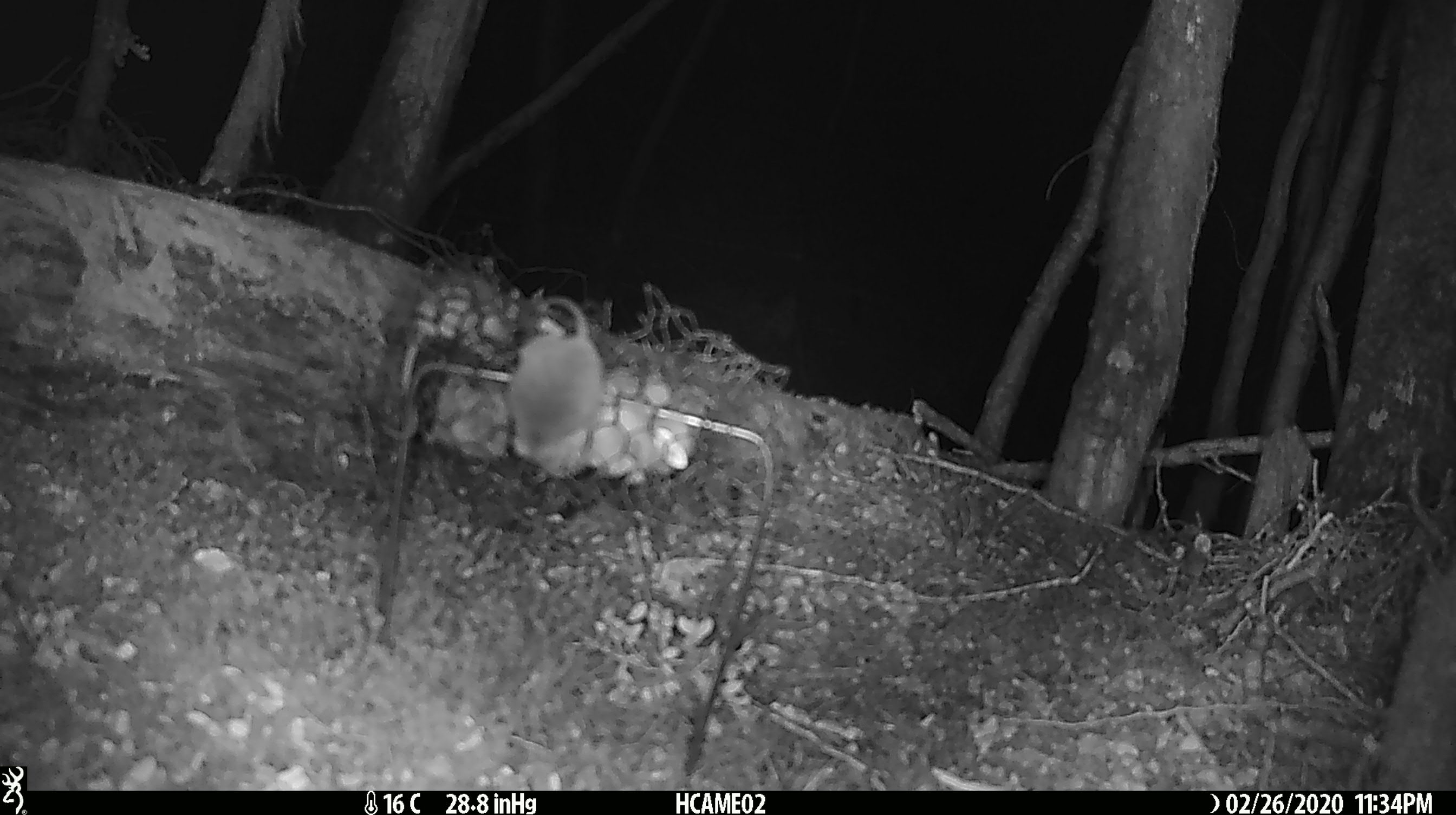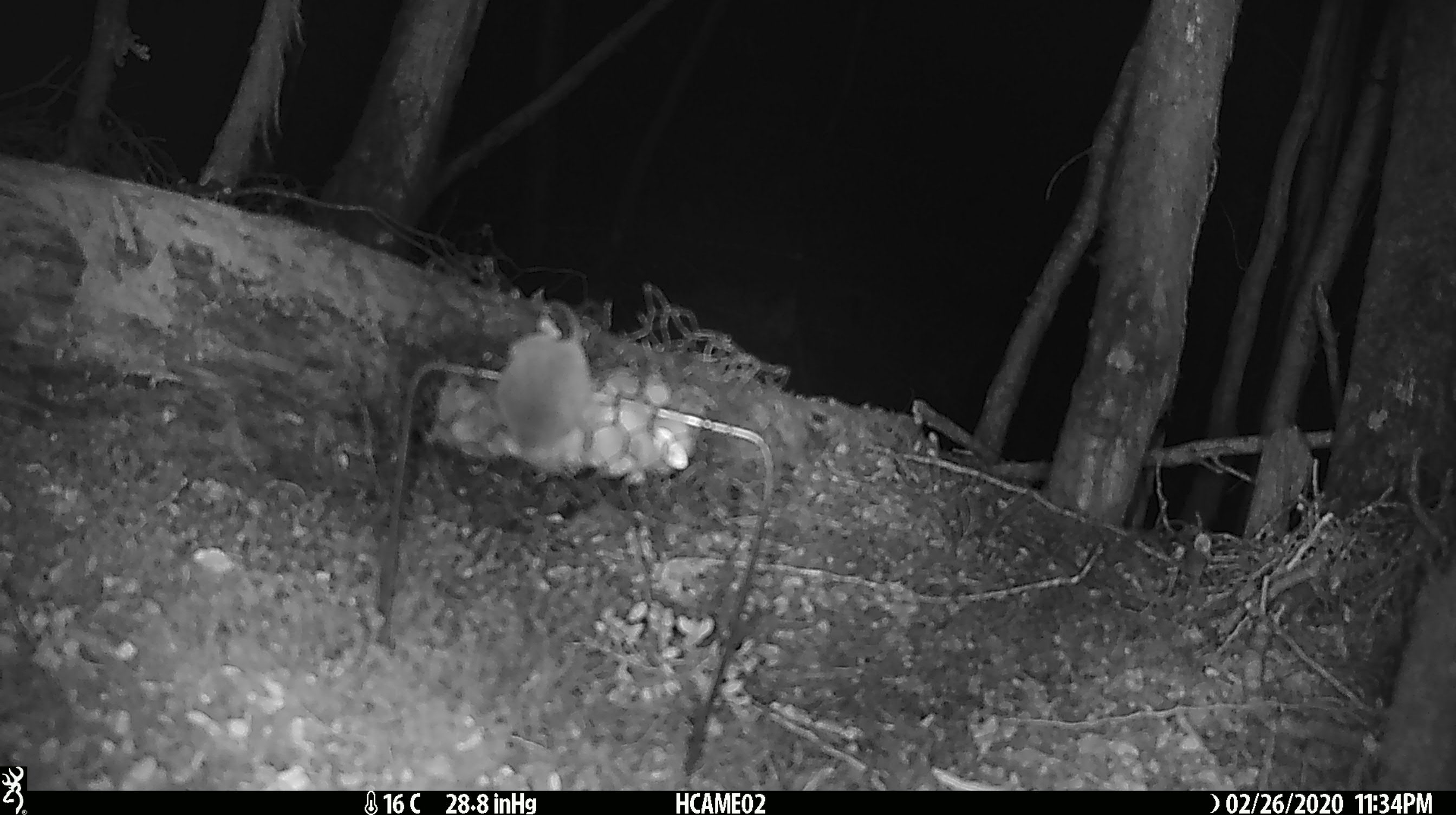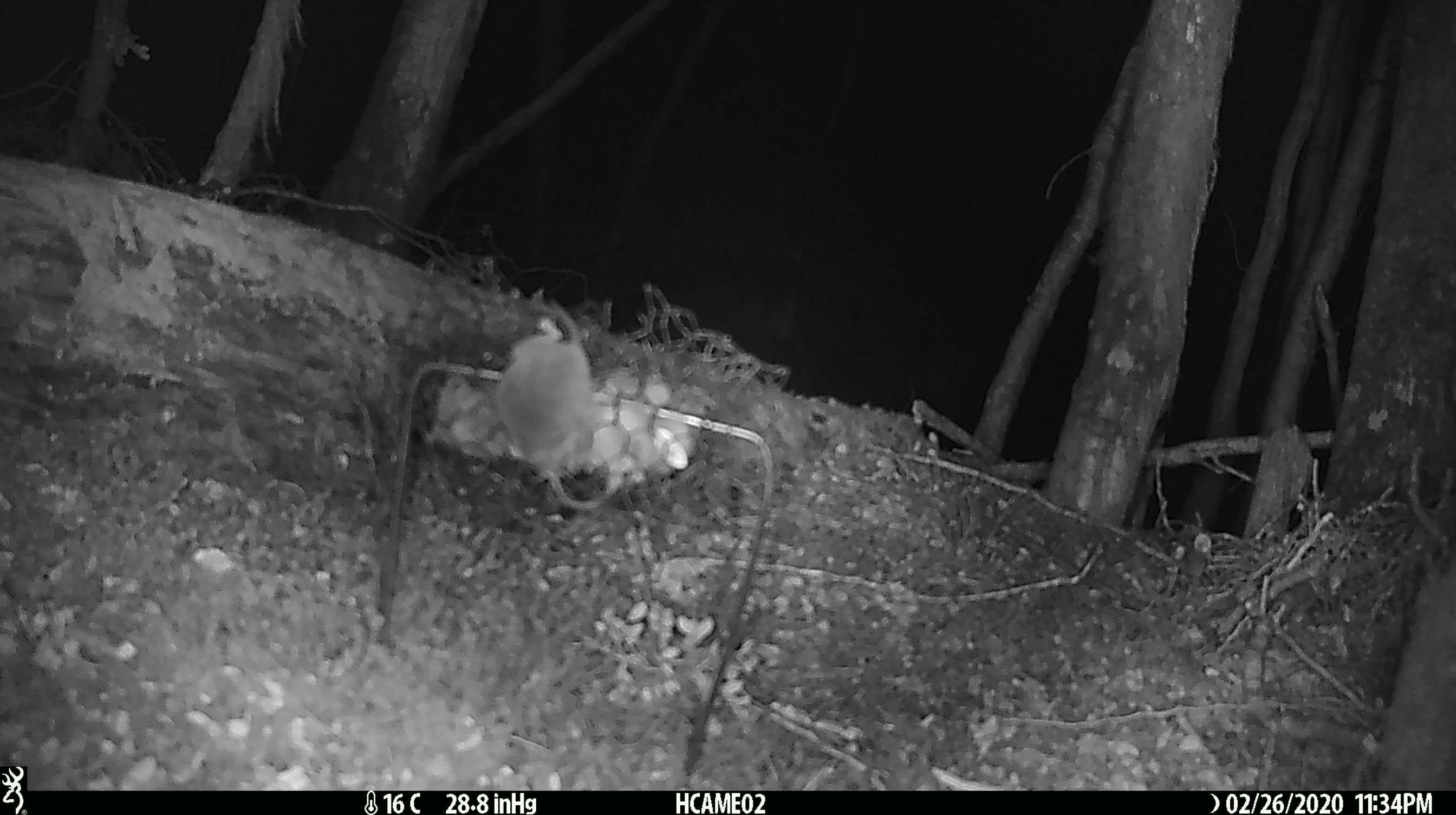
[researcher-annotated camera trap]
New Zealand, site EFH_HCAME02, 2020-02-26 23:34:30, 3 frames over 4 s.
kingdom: Animalia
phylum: Chordata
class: Mammalia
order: Rodentia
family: Muridae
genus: Mus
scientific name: Mus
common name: mouse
Mouse (Mus).